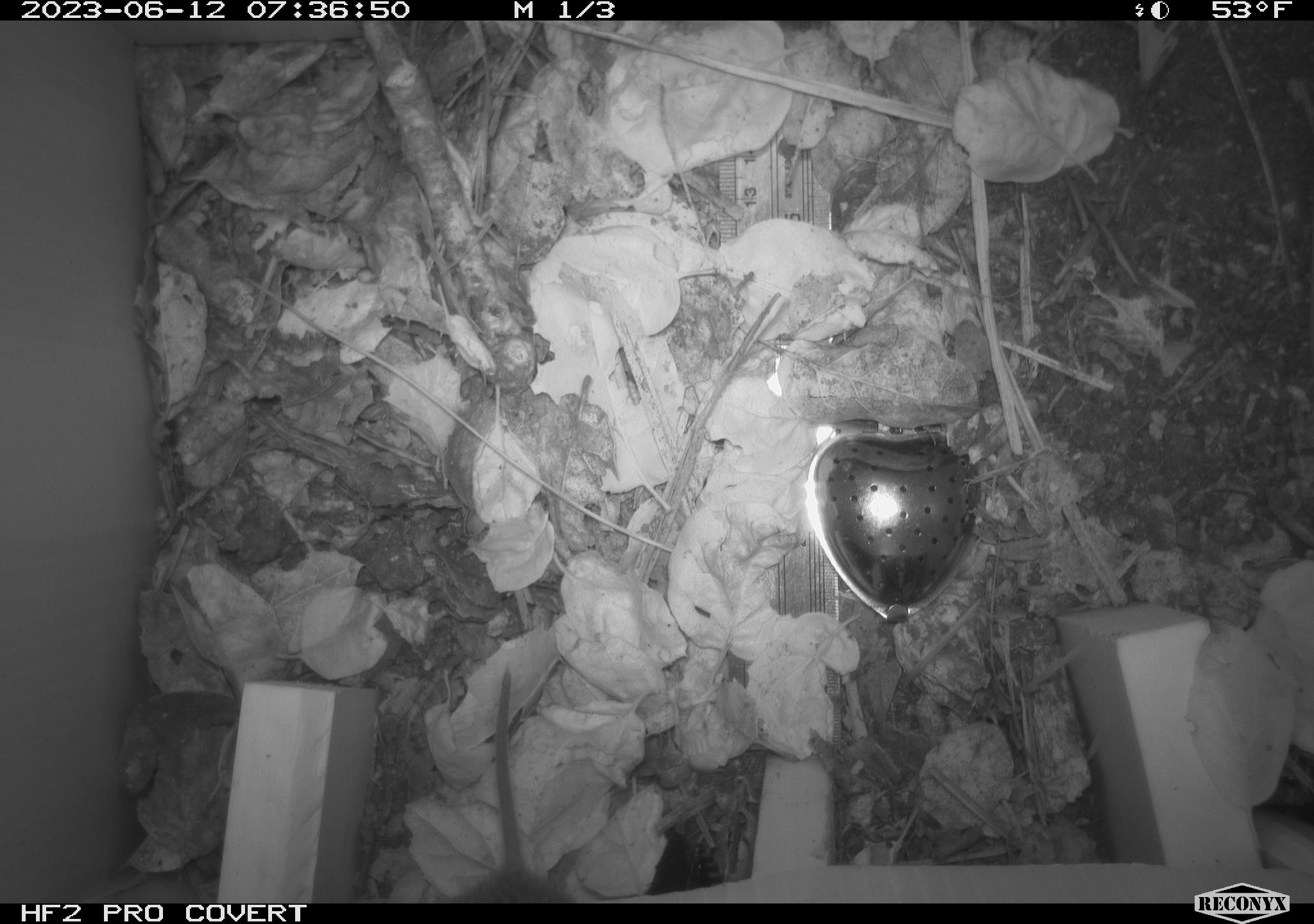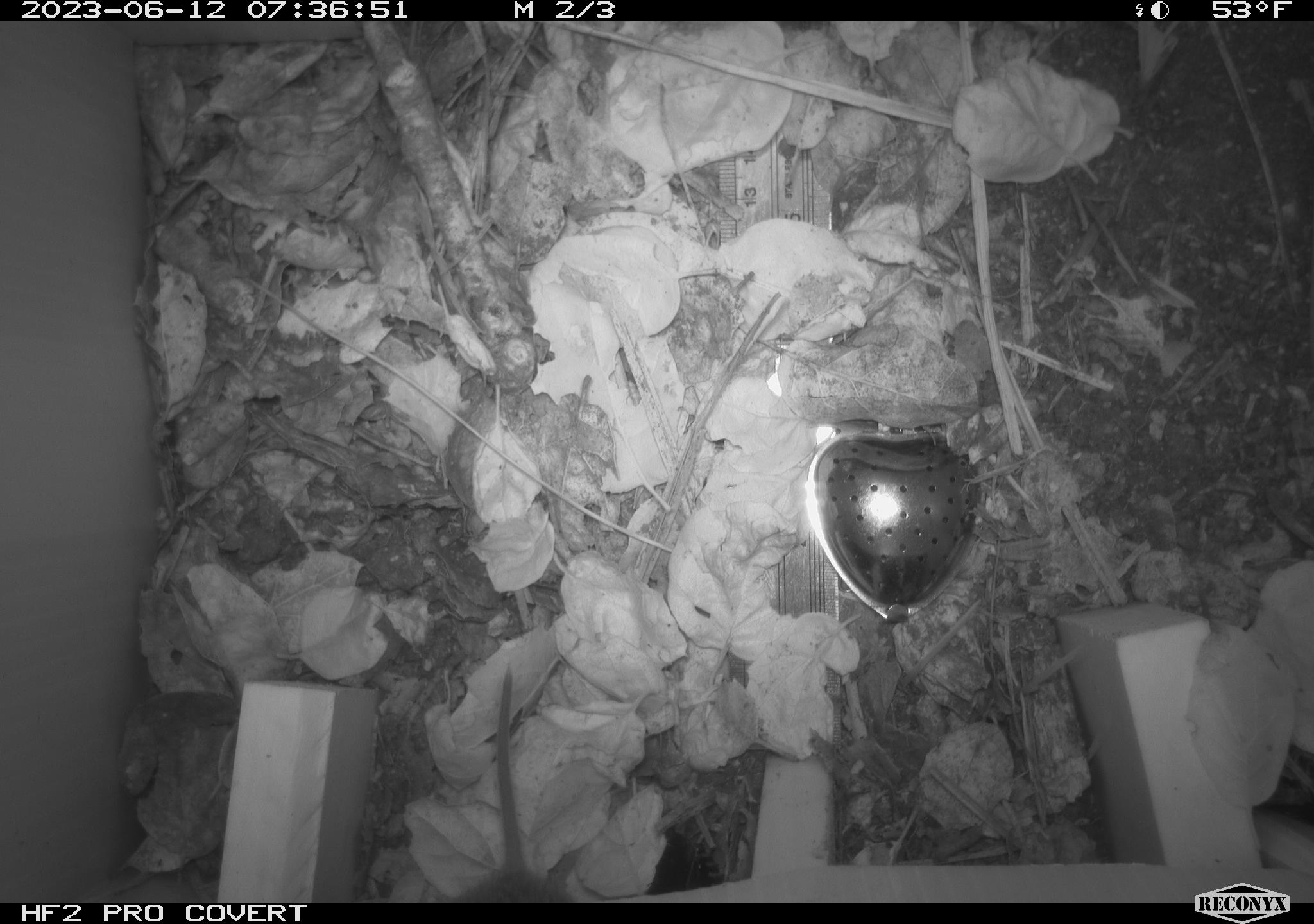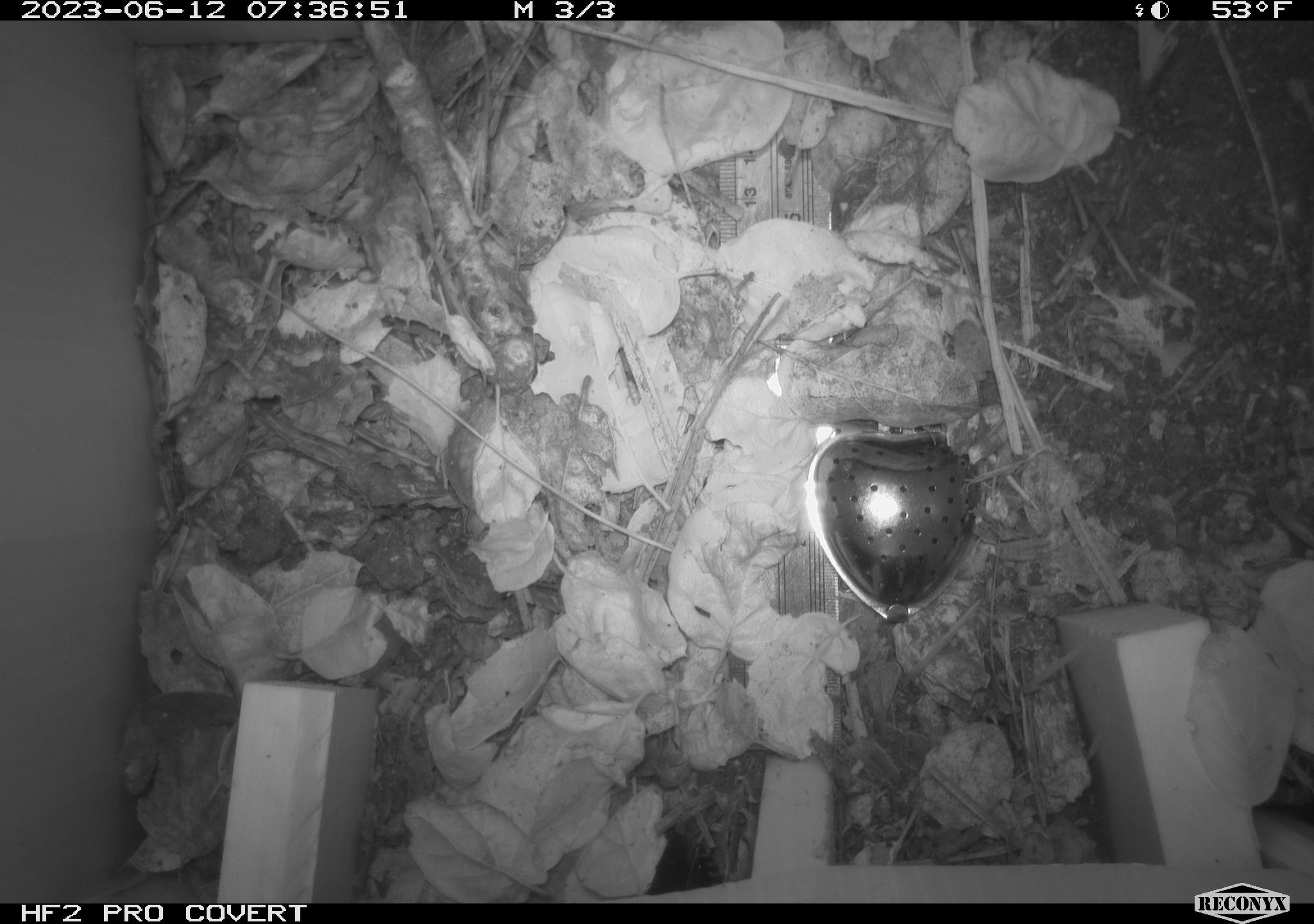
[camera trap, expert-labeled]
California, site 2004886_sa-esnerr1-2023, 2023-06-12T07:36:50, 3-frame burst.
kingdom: Animalia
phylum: Chordata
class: Mammalia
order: Rodentia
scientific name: Rodentia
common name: rodent